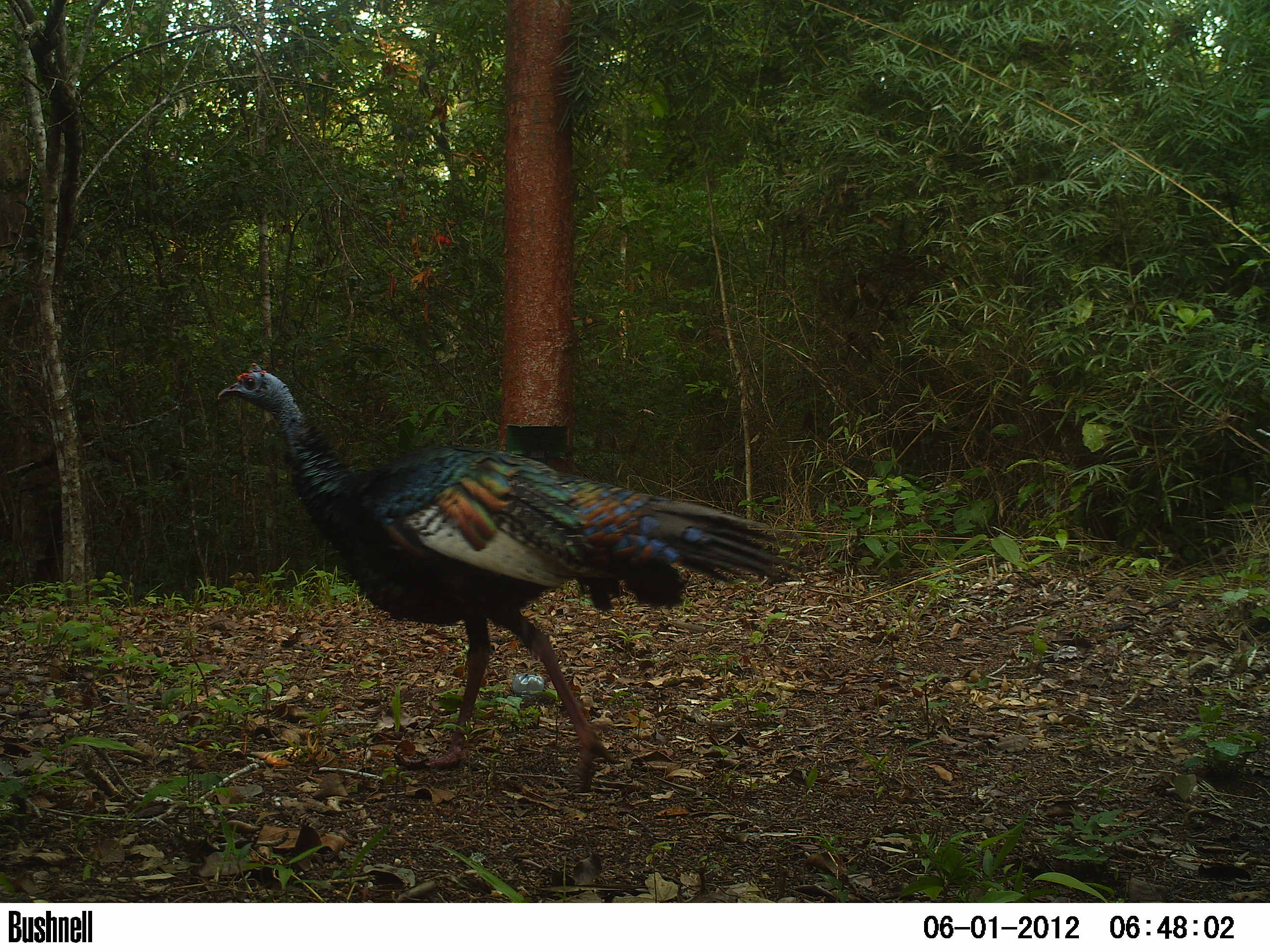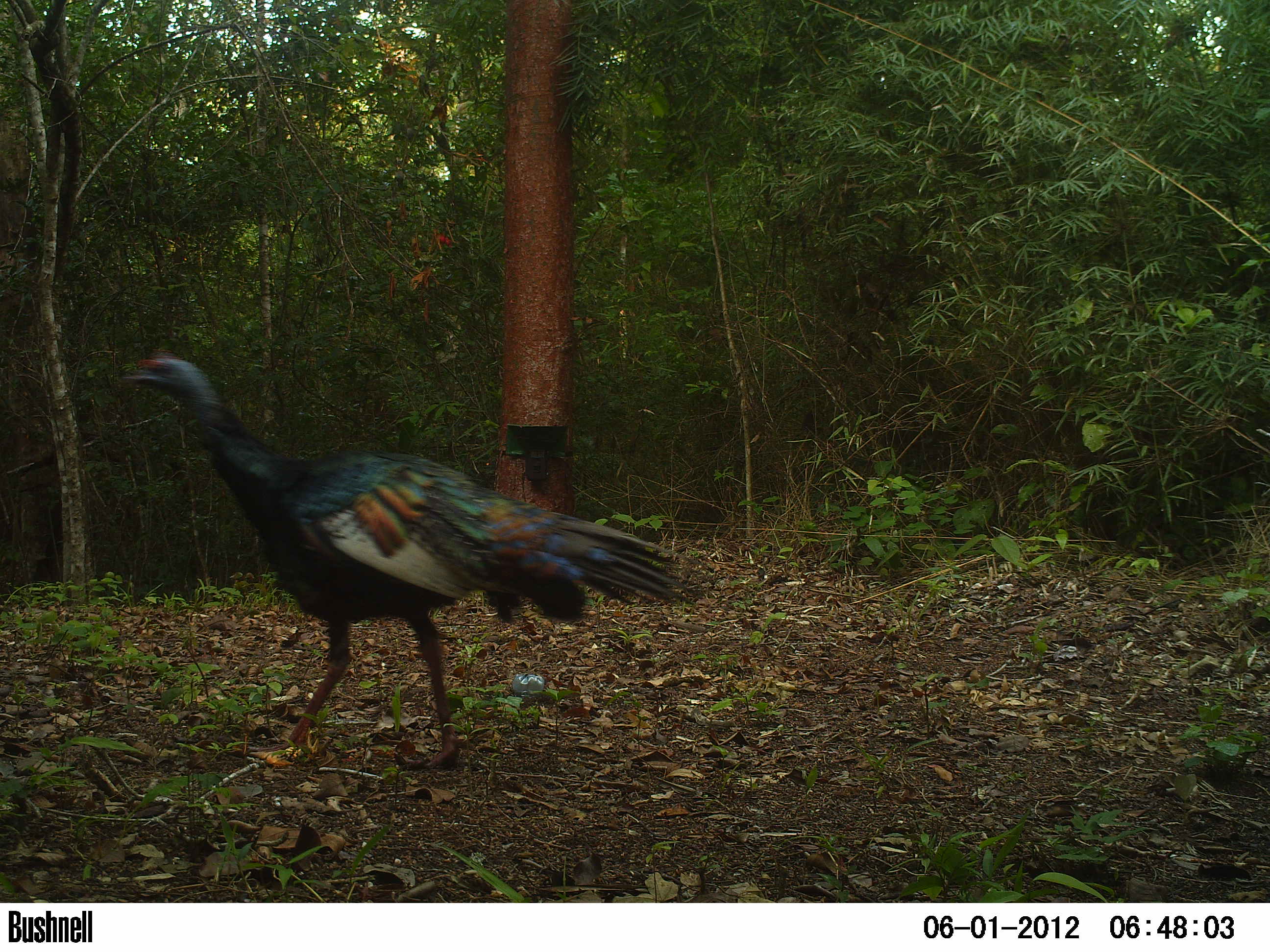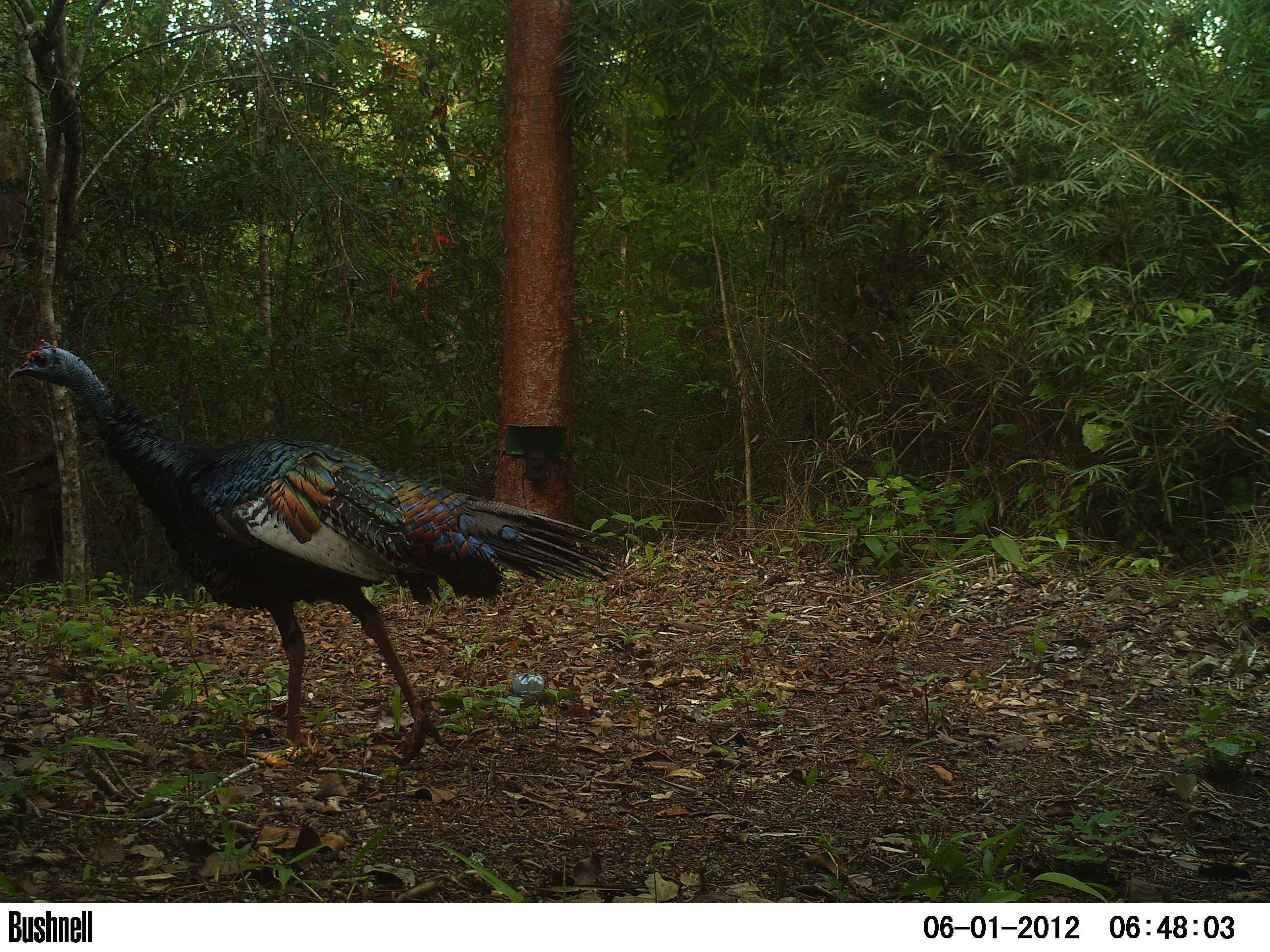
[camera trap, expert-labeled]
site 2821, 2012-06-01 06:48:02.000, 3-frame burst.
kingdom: Animalia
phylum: Chordata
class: Aves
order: Galliformes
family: Phasianidae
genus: Meleagris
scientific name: Meleagris ocellata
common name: ocellated turkey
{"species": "Meleagris ocellata (ocellated turkey)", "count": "1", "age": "adult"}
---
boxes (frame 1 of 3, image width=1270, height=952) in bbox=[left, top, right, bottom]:
meleagris ocellata: bbox=[216, 360, 800, 793]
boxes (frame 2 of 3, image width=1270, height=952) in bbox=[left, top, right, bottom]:
meleagris ocellata: bbox=[120, 351, 704, 769]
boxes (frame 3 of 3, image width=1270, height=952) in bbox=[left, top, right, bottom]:
meleagris ocellata: bbox=[6, 337, 622, 766]